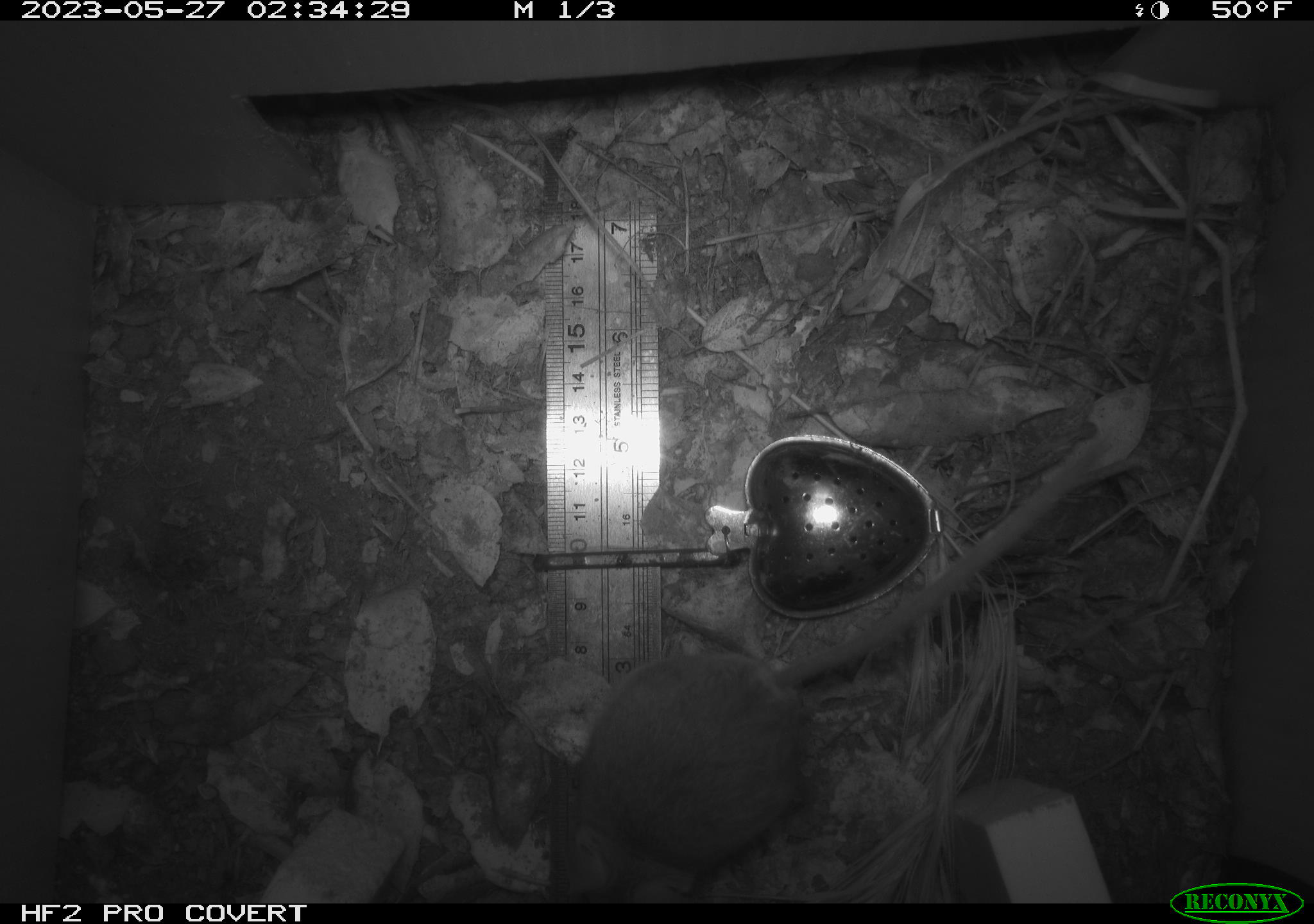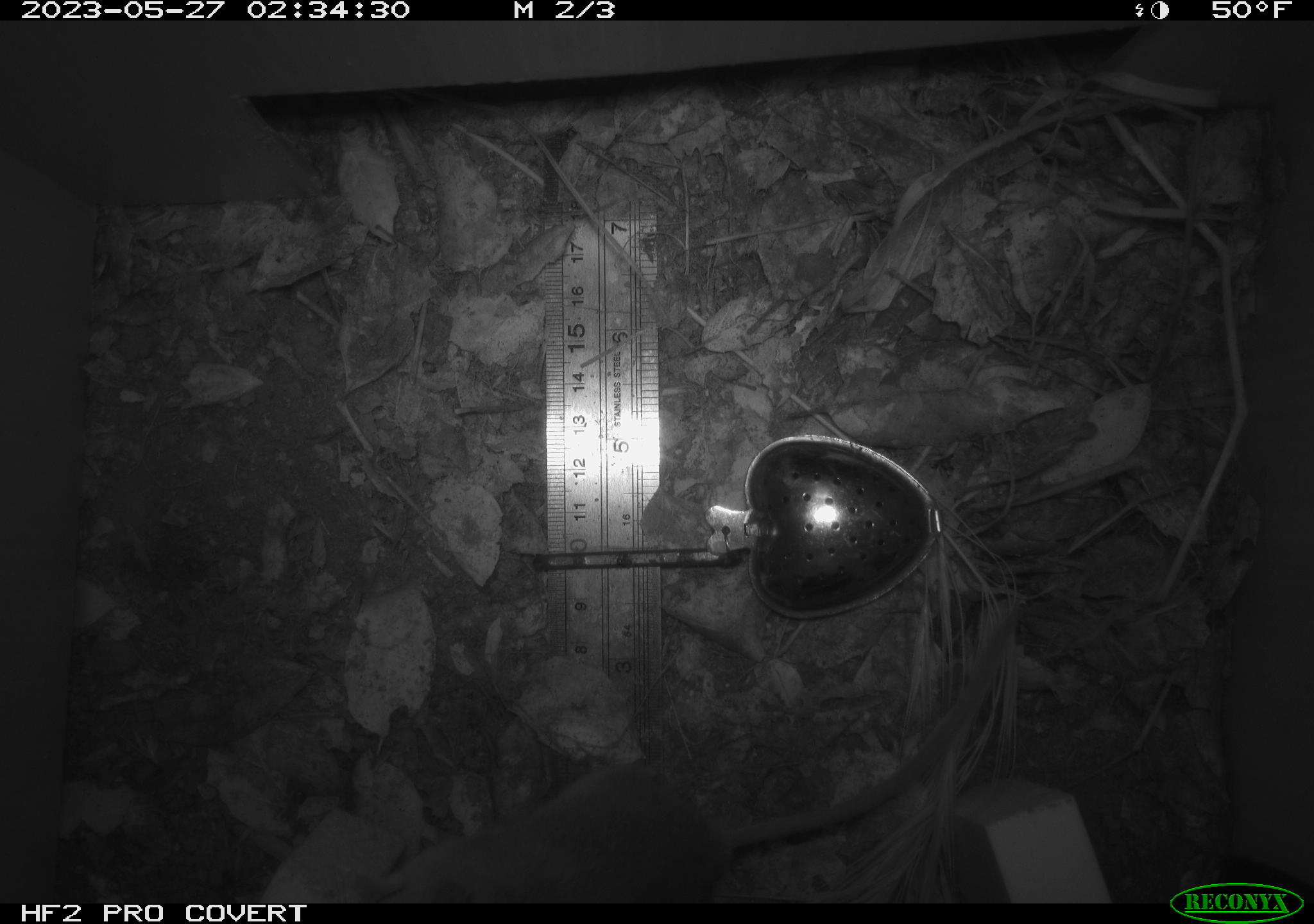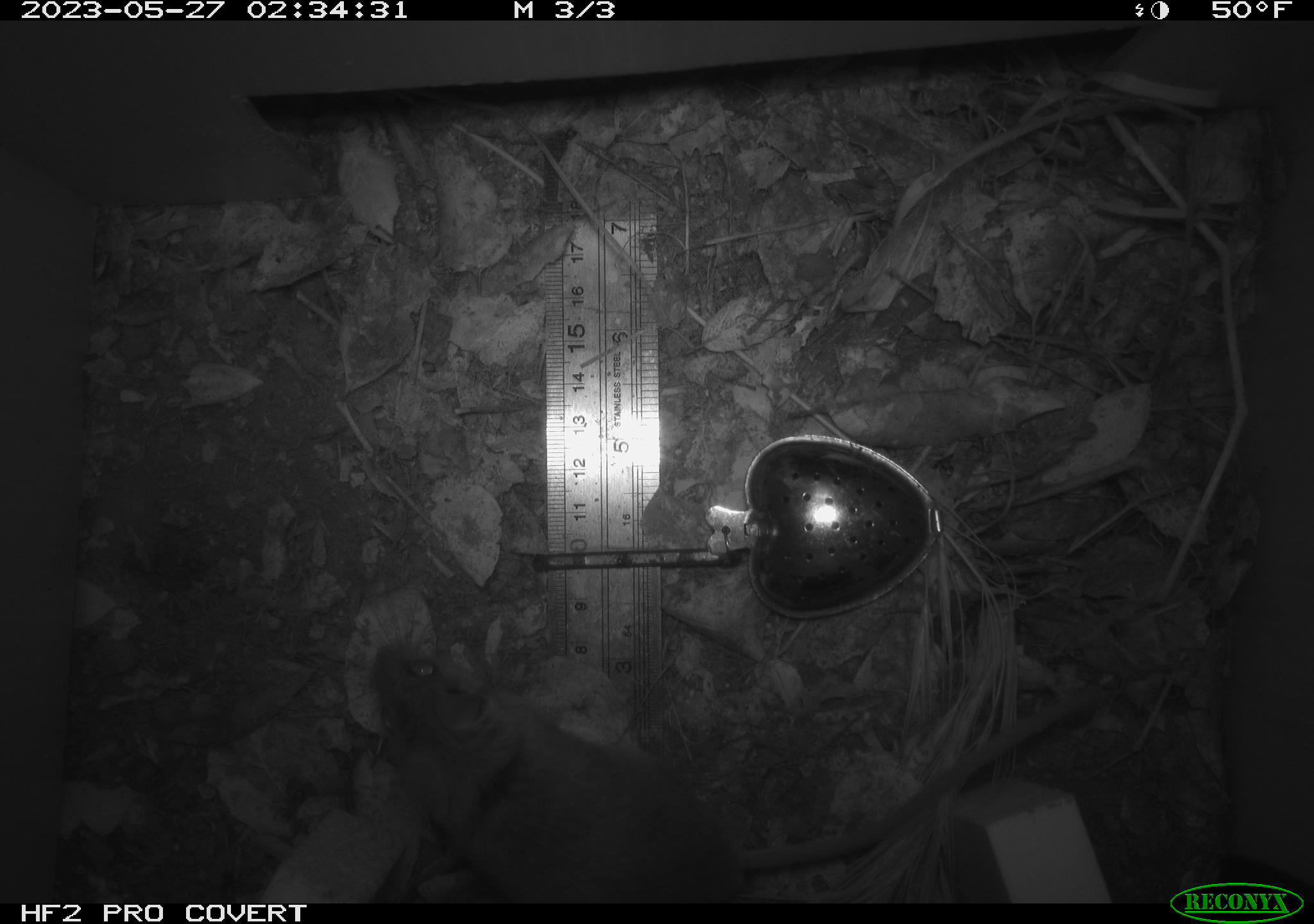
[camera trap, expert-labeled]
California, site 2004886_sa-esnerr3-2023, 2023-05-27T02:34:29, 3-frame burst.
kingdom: Animalia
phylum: Chordata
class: Mammalia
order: Rodentia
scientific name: Rodentia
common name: mouse species